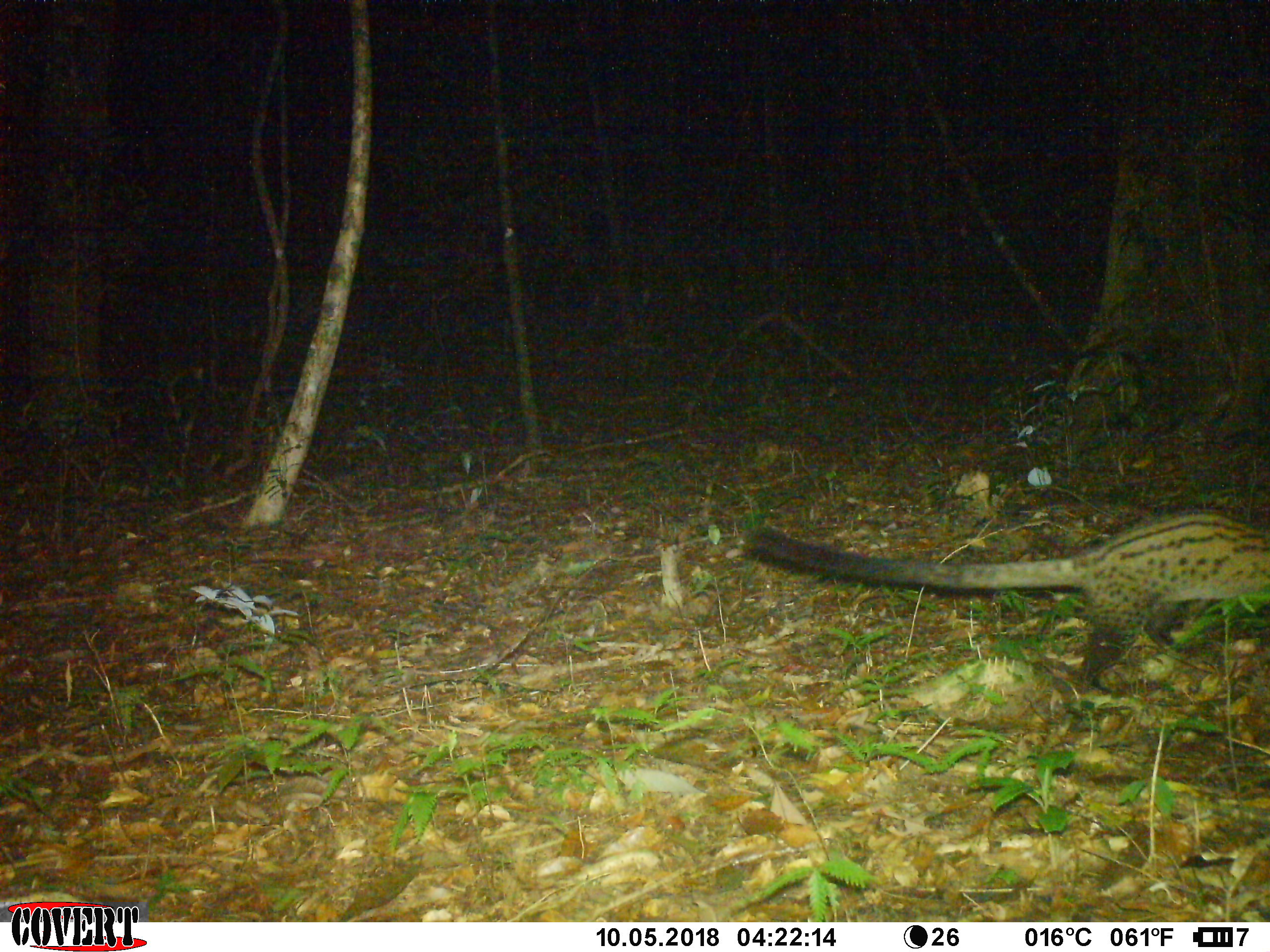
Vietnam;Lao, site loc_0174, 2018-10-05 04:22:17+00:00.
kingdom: Animalia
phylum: Chordata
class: Mammalia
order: Carnivora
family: Viverridae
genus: Paradoxurus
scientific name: Paradoxurus hermaphroditus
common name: common palm civet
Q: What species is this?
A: Common palm civet (Paradoxurus hermaphroditus).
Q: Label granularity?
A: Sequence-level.